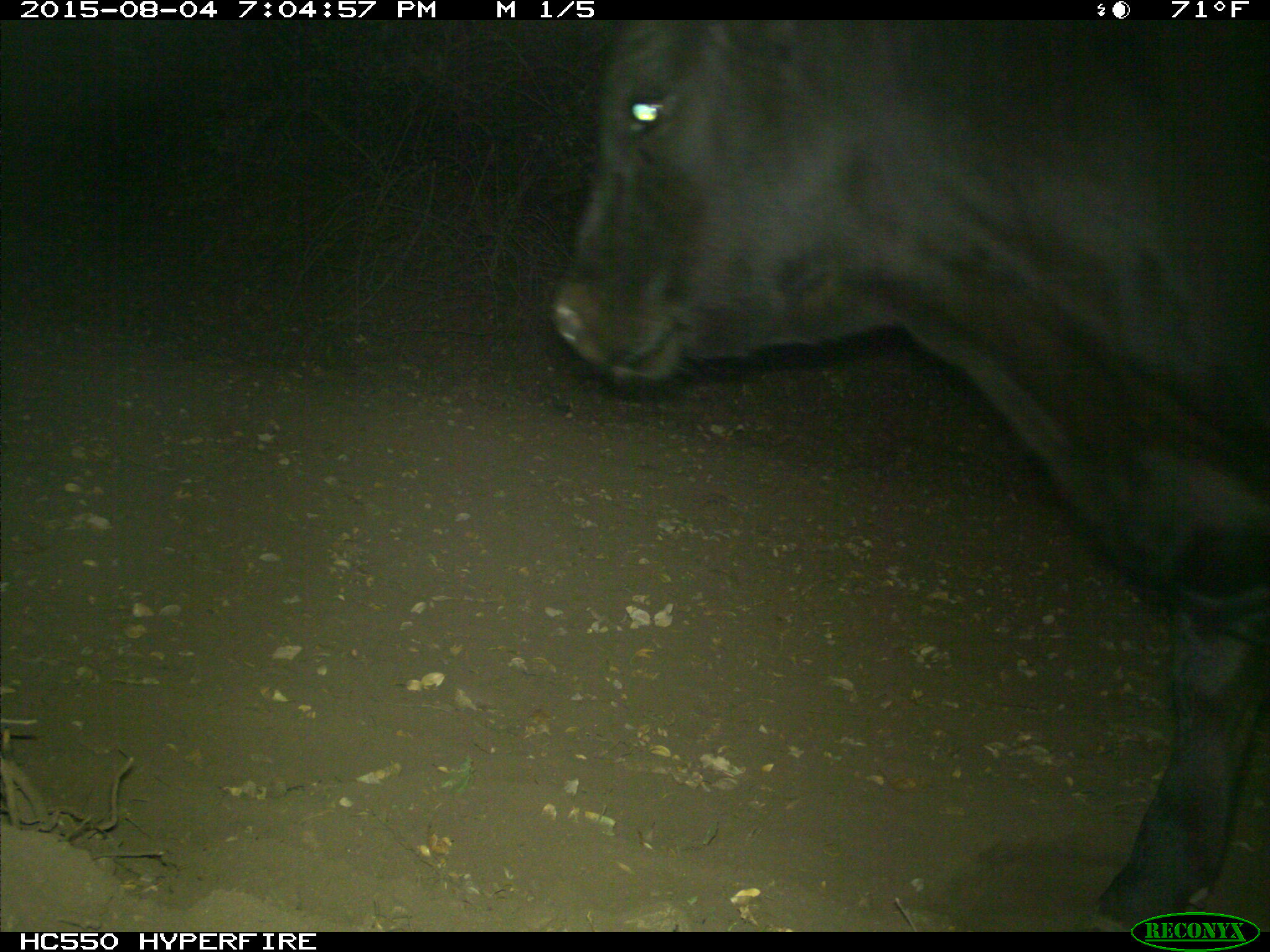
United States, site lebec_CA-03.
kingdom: Animalia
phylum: Chordata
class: Mammalia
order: Artiodactyla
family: Bovidae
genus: Bos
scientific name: Bos taurus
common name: domestic cow